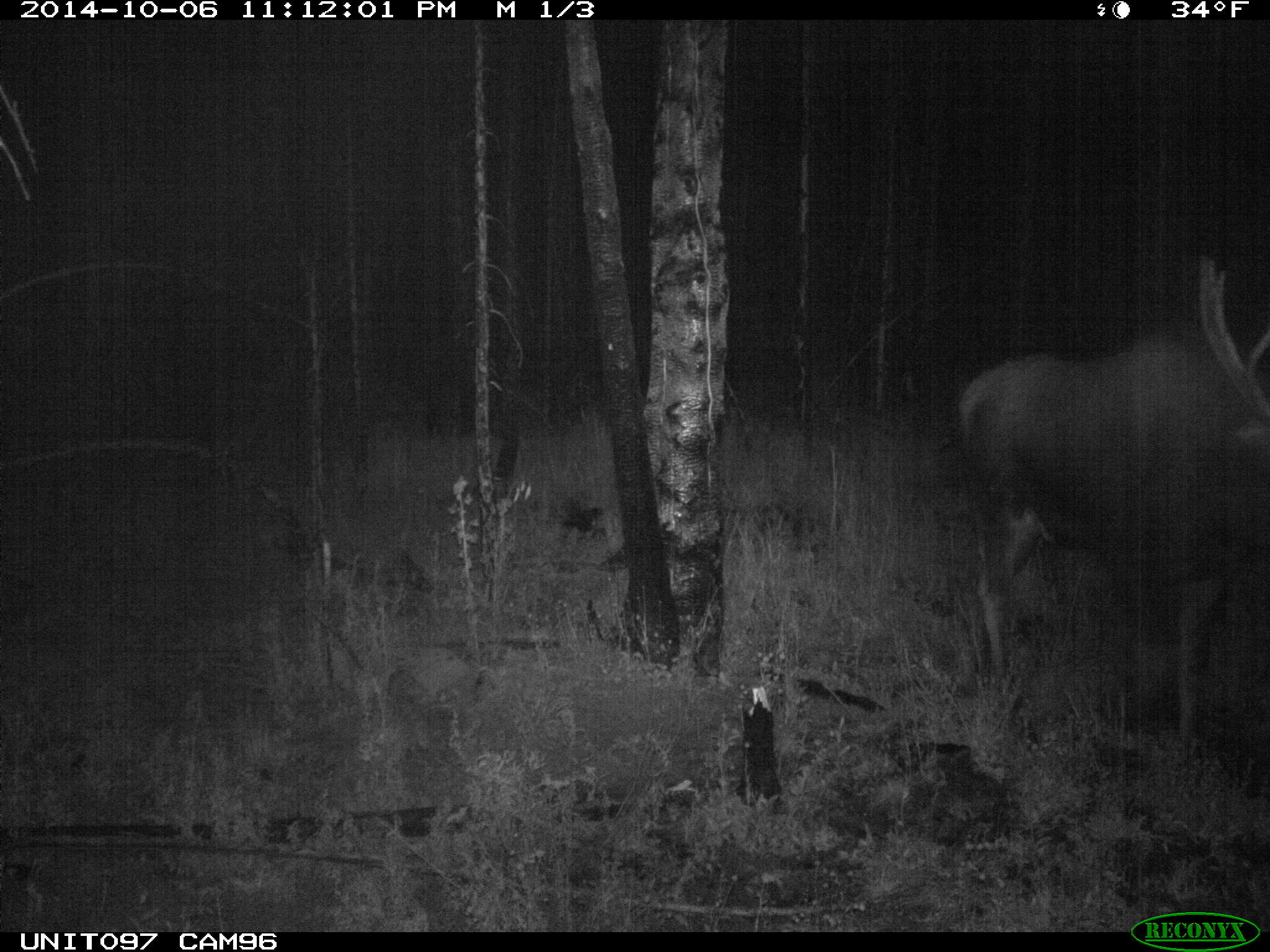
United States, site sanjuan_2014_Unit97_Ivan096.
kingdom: Animalia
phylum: Chordata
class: Mammalia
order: Artiodactyla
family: Cervidae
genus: Alces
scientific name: Alces alces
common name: moose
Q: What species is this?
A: Alces alces (moose).